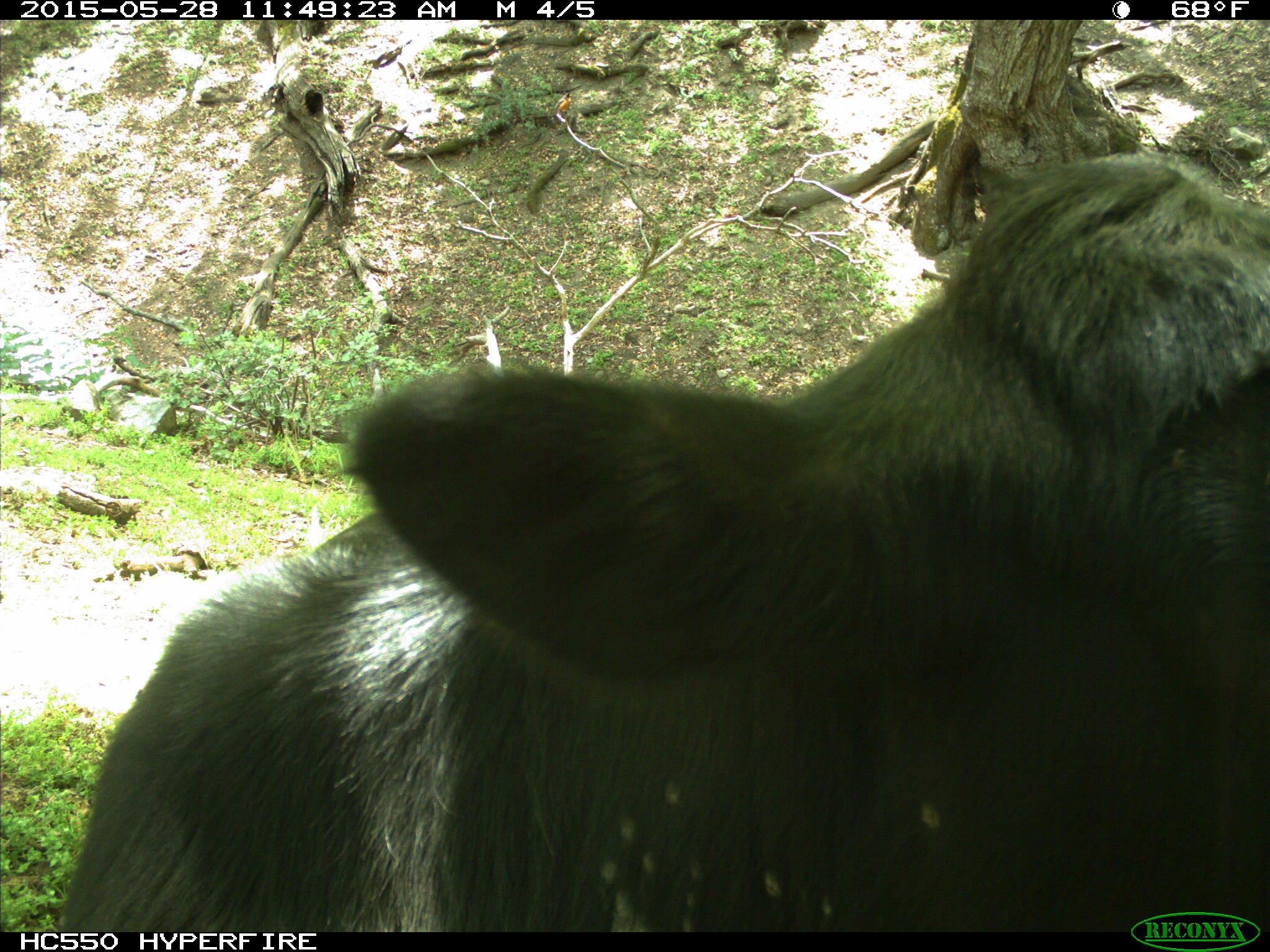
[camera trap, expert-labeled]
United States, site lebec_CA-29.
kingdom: Animalia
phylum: Chordata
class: Mammalia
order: Artiodactyla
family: Bovidae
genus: Bos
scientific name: Bos taurus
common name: domestic cow